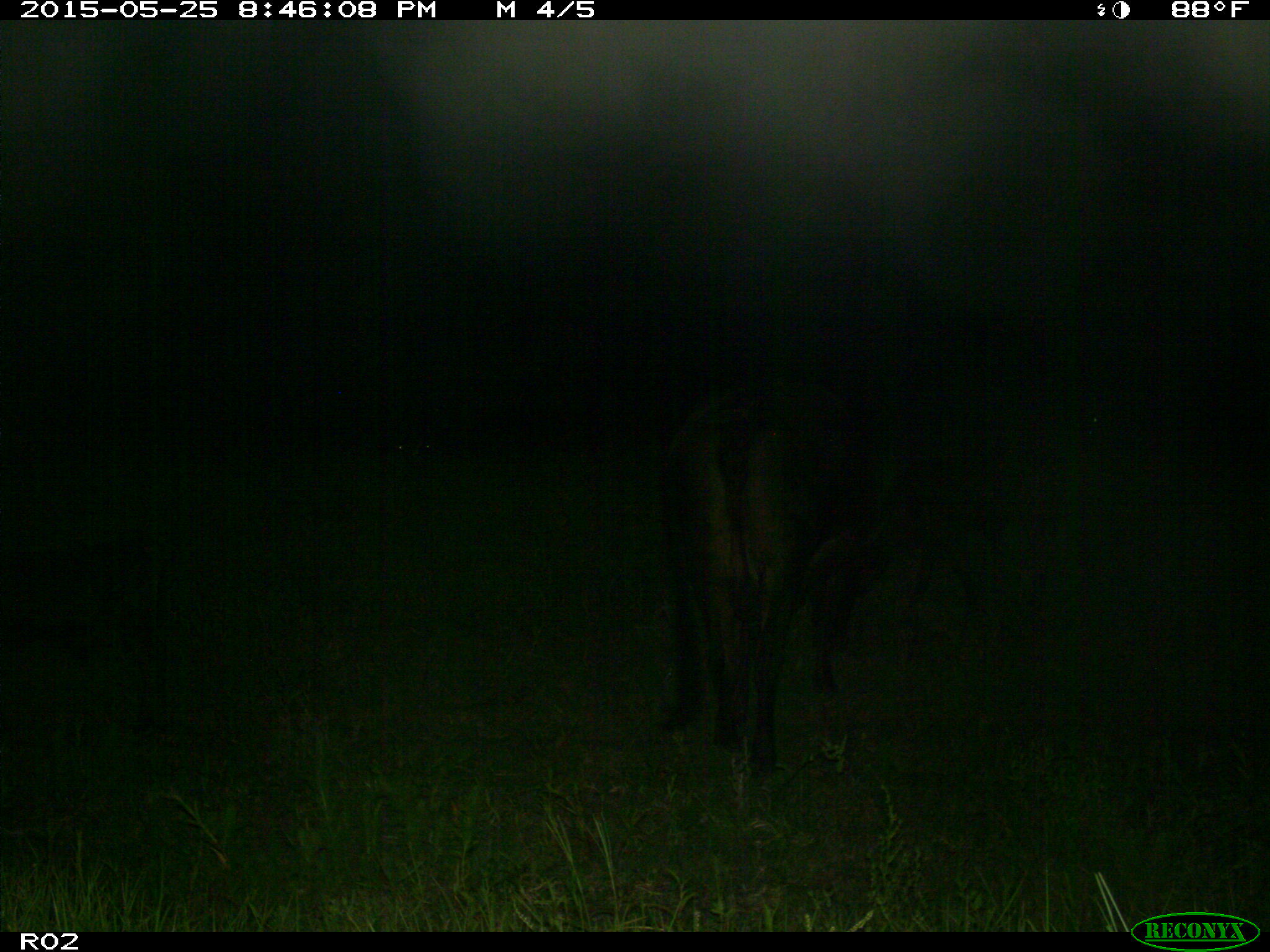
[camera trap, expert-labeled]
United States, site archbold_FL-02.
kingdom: Animalia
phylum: Chordata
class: Mammalia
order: Artiodactyla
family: Bovidae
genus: Bos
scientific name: Bos taurus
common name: domestic cow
Bos taurus (domestic cow).